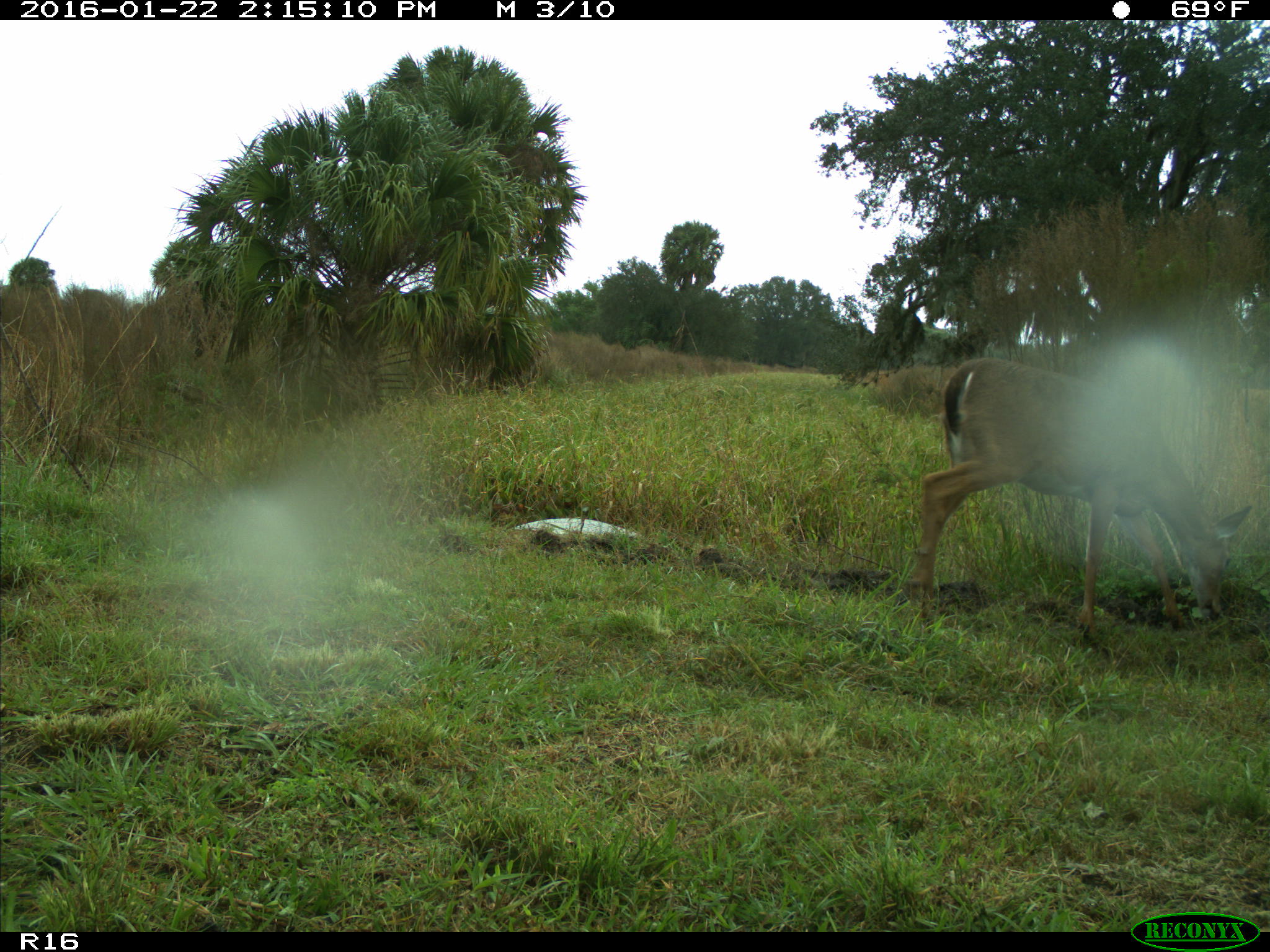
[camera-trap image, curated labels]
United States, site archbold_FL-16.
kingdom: Animalia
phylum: Chordata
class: Mammalia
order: Artiodactyla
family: Cervidae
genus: Odocoileus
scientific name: Odocoileus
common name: deer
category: unidentified deer